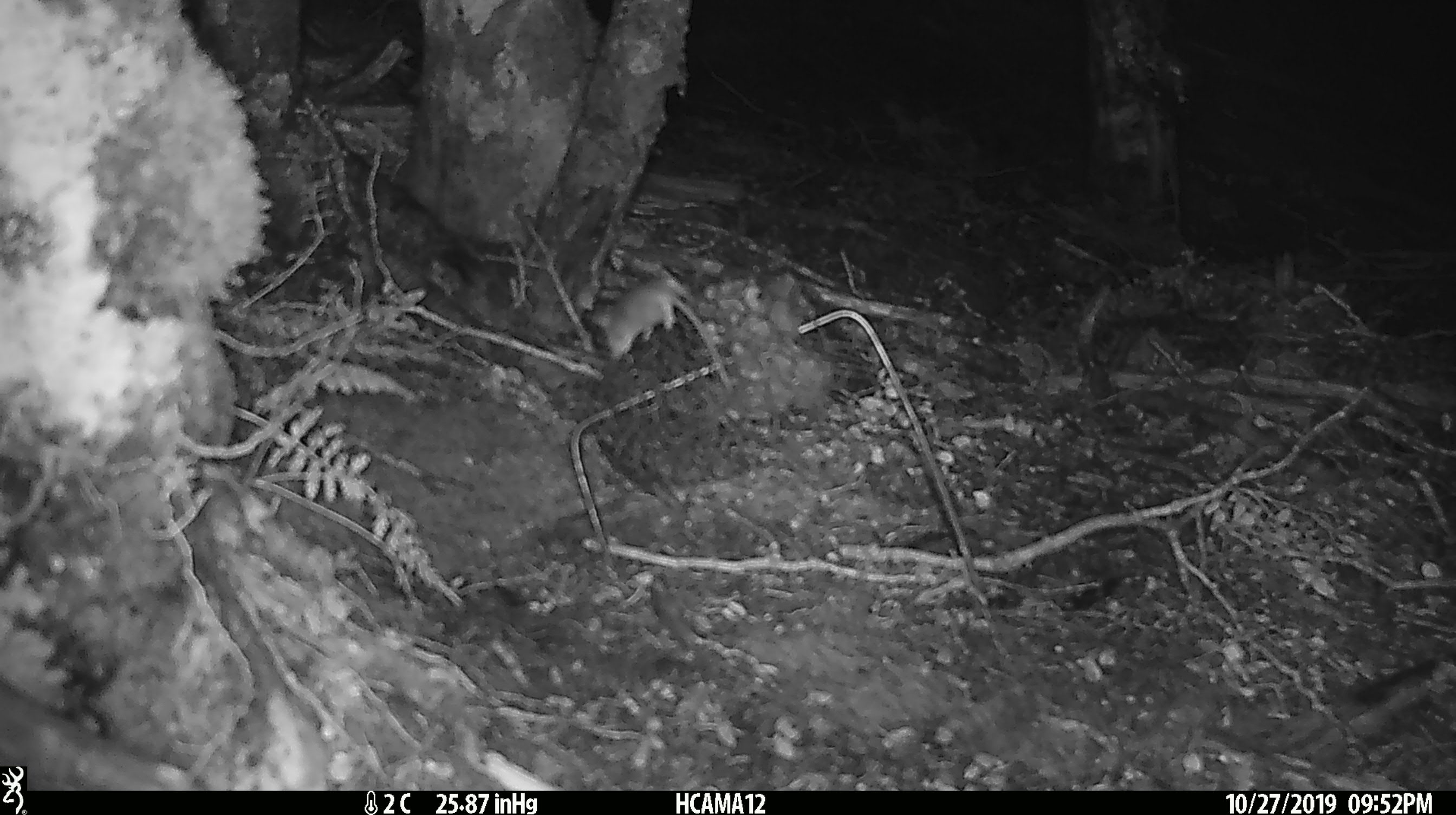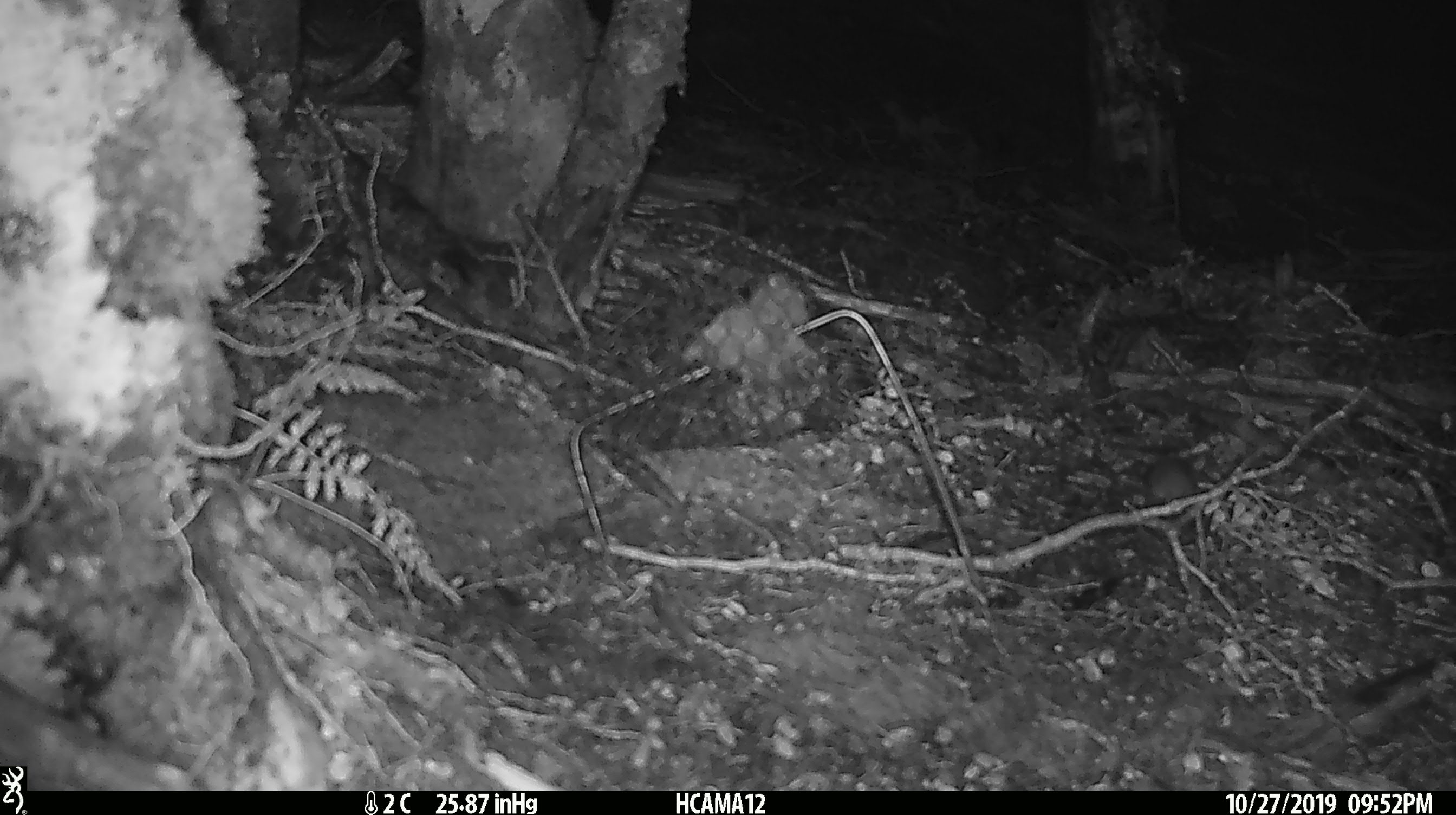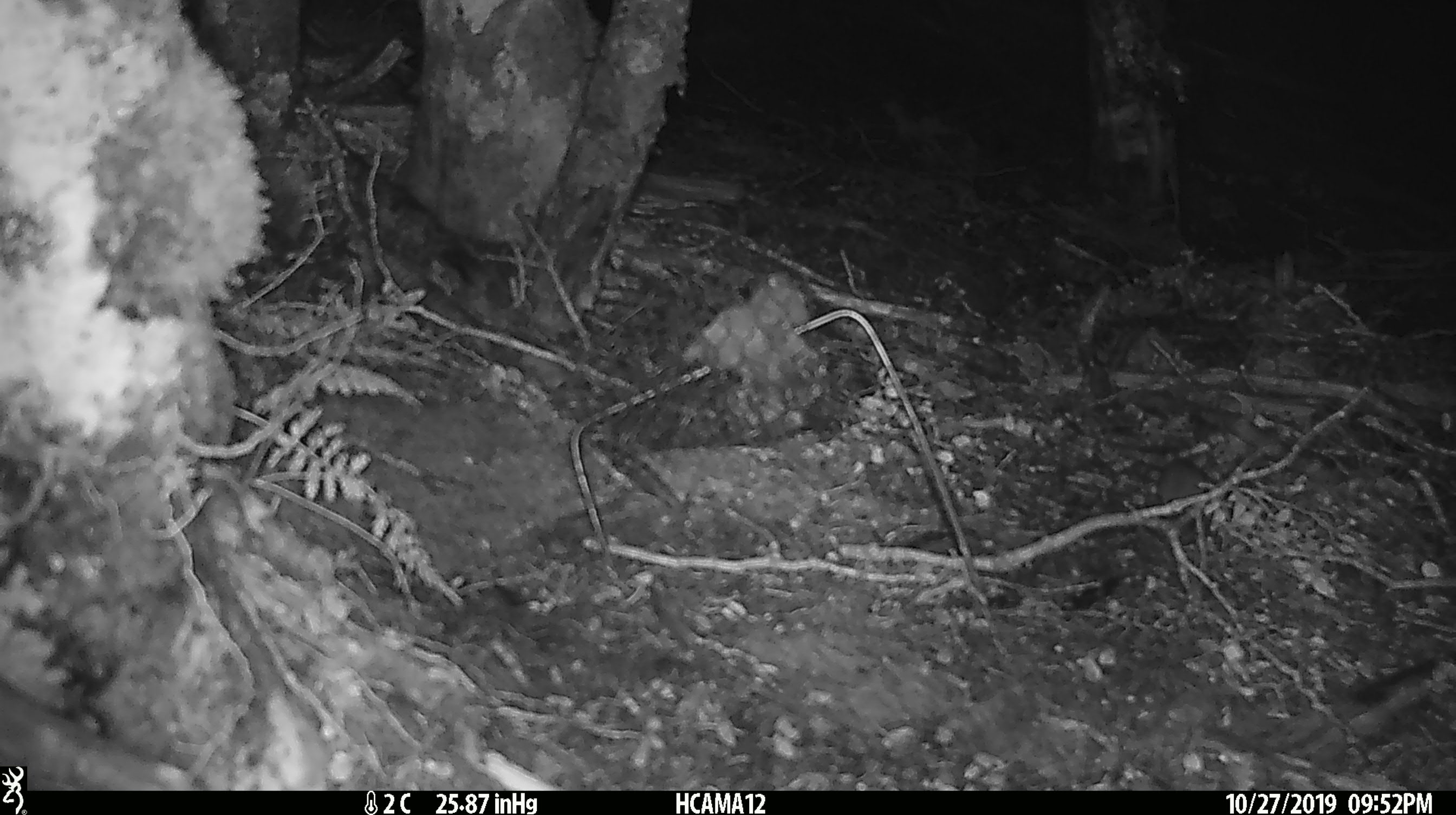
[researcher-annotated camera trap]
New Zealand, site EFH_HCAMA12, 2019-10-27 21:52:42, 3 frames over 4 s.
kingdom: Animalia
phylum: Chordata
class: Mammalia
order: Rodentia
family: Muridae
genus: Mus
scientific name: Mus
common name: mouse